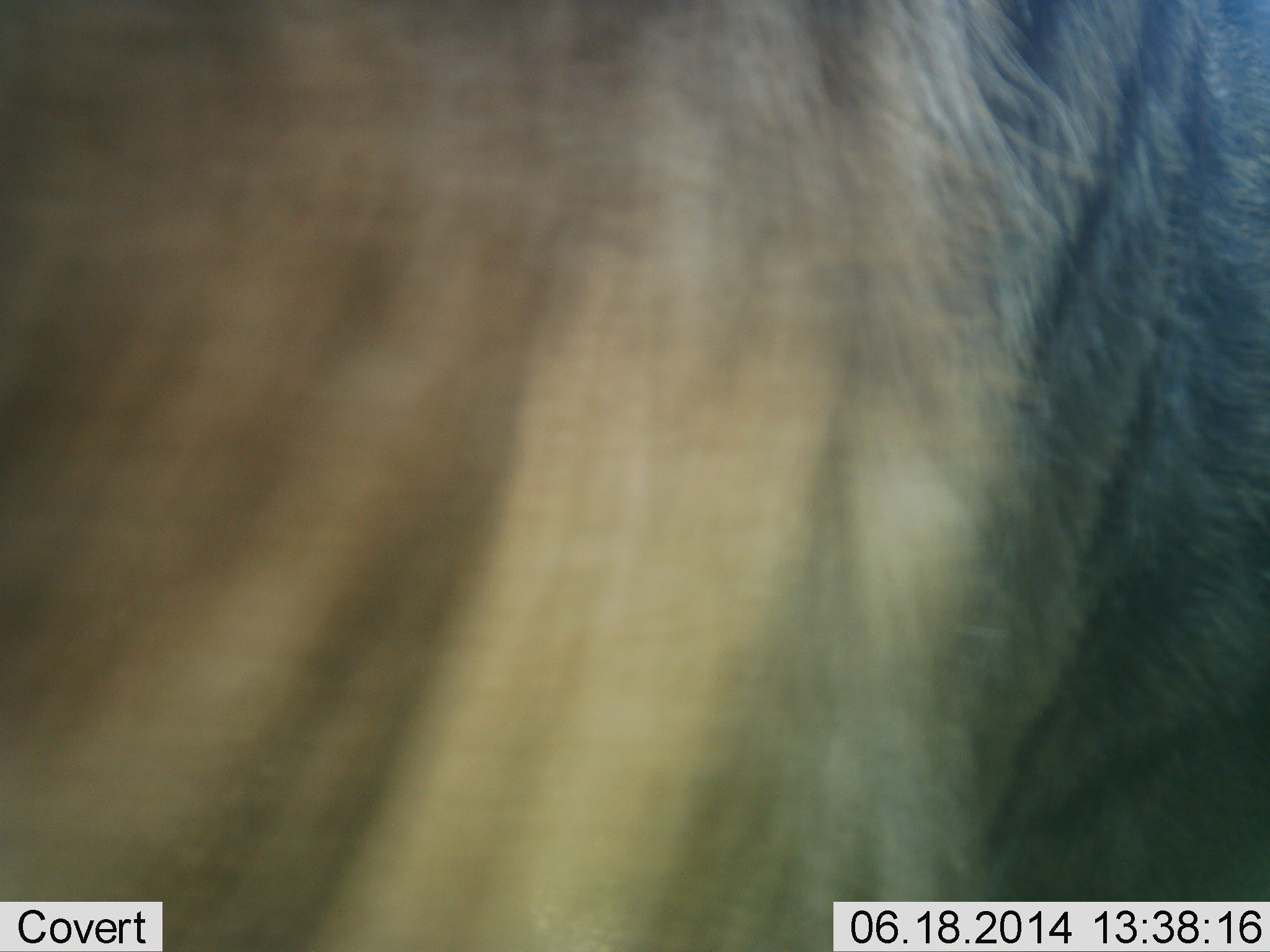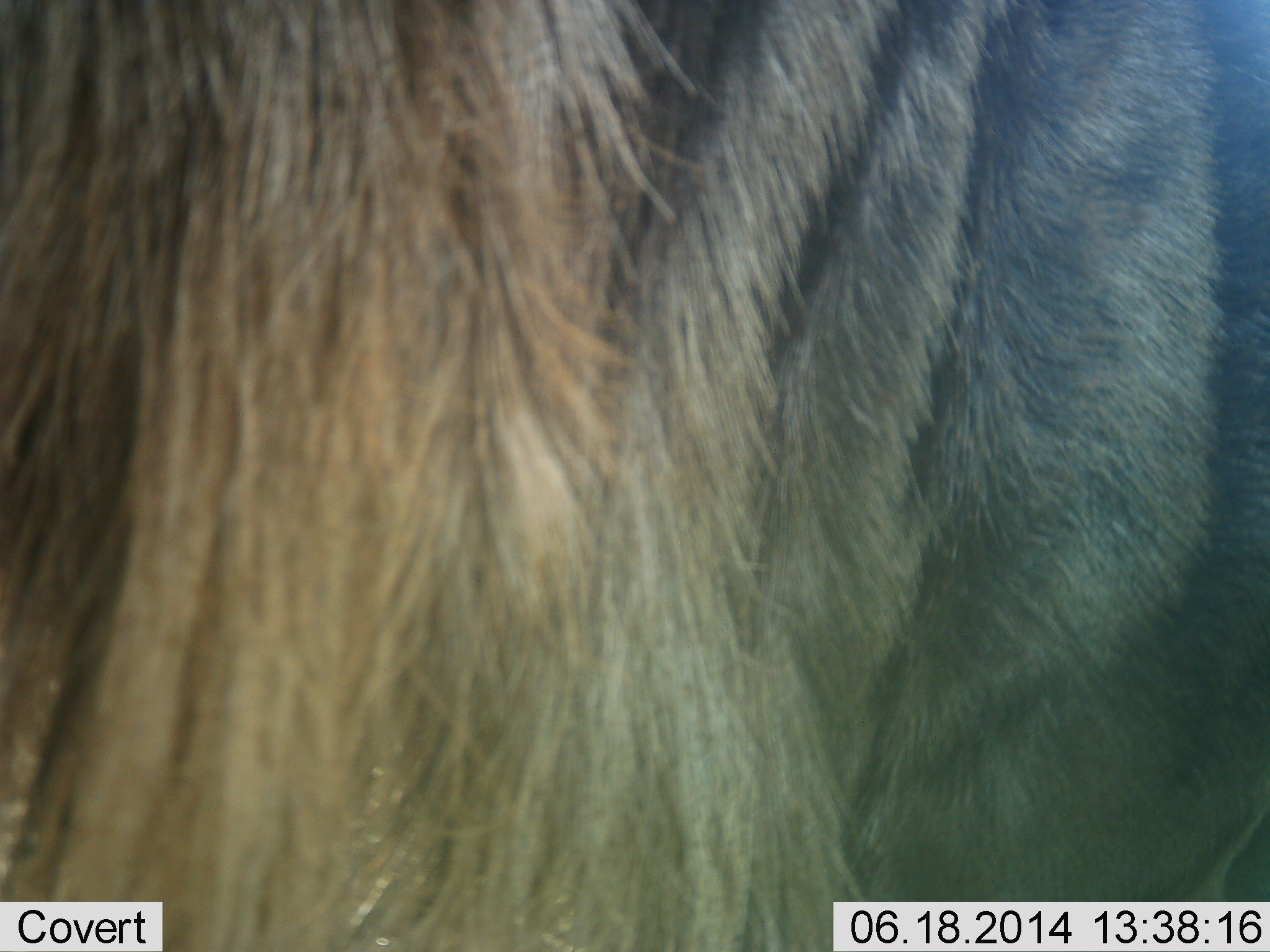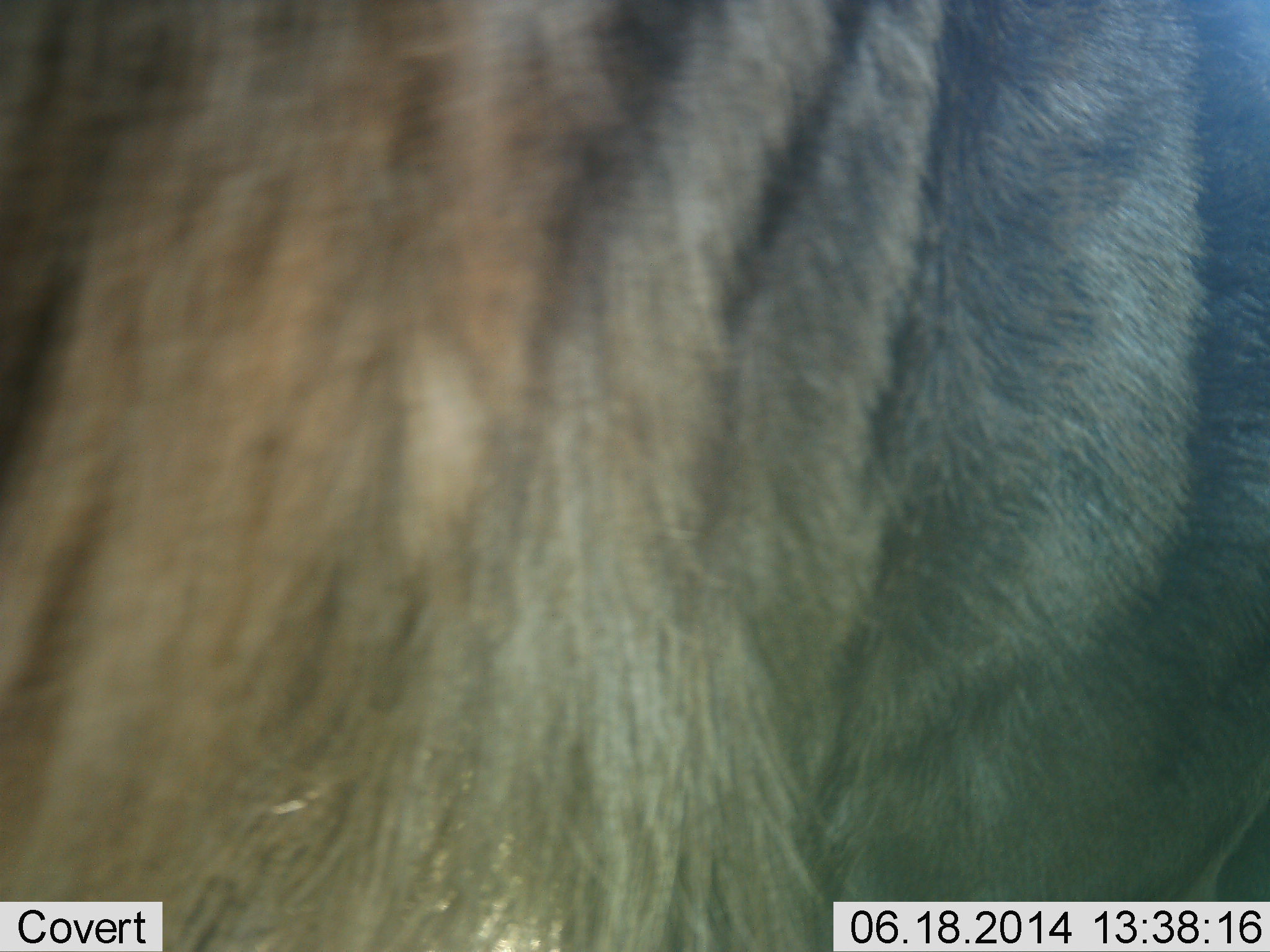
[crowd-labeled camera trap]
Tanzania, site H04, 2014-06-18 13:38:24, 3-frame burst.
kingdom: Animalia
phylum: Chordata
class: Mammalia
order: Artiodactyla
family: Bovidae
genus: Connochaetes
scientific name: Connochaetes taurinus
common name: blue wildebeest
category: wildebeest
Wildebeest (blue wildebeest) (Connochaetes taurinus), count 1. Behavior (volunteer vote fractions): standing 80%, resting 0%, moving 20%, interacting 0%. Young present (vote fraction): 0%. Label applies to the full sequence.